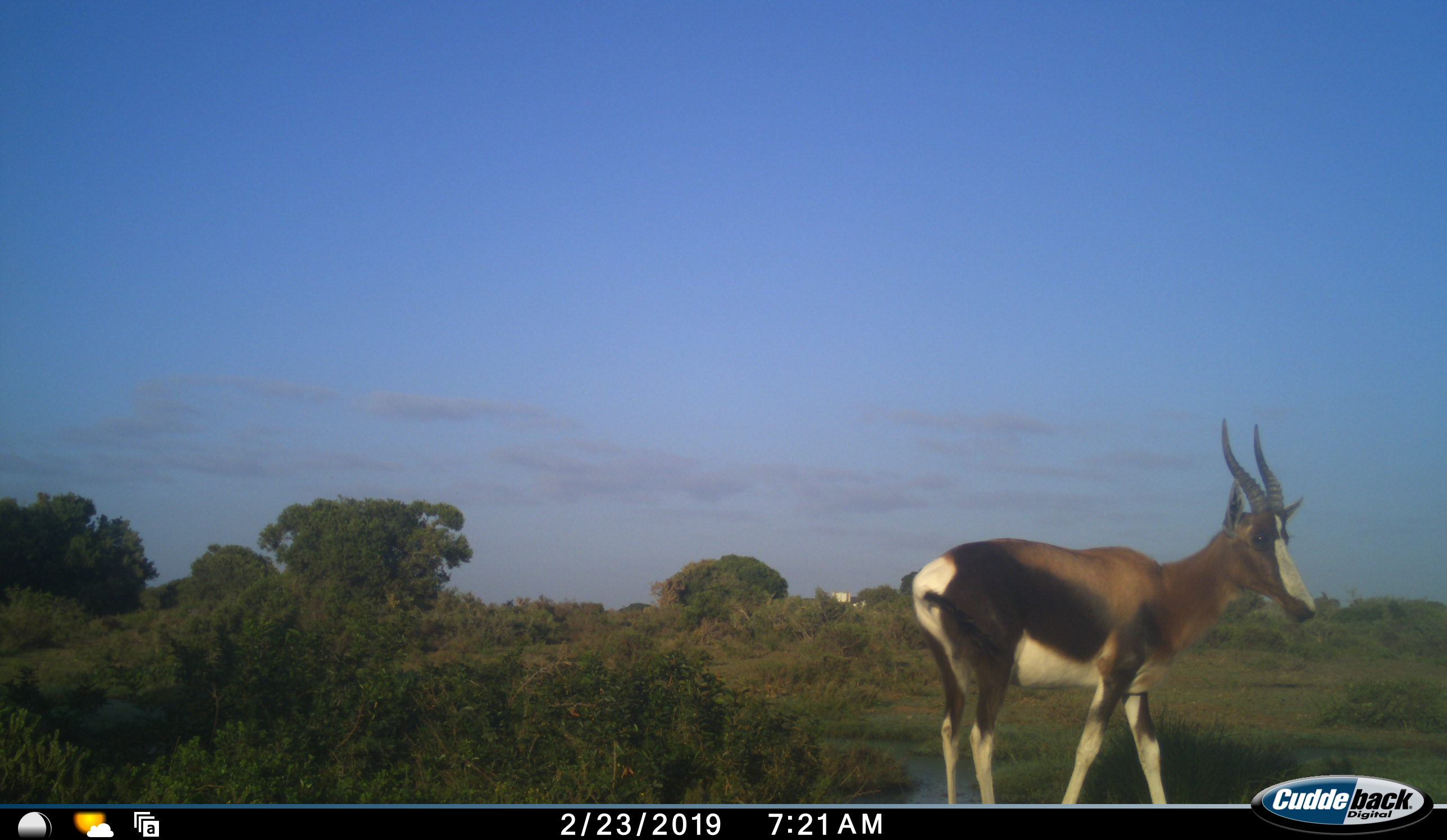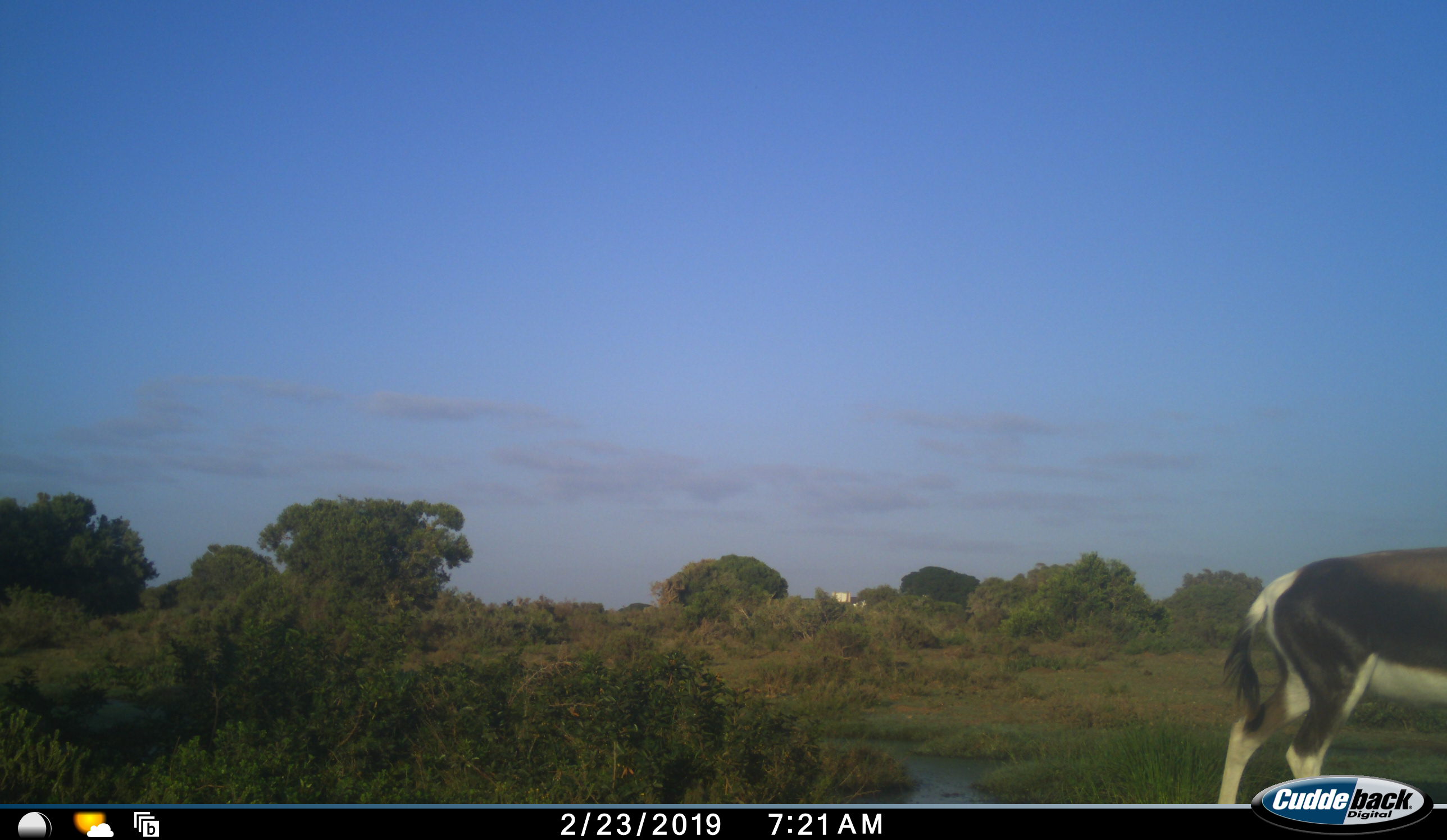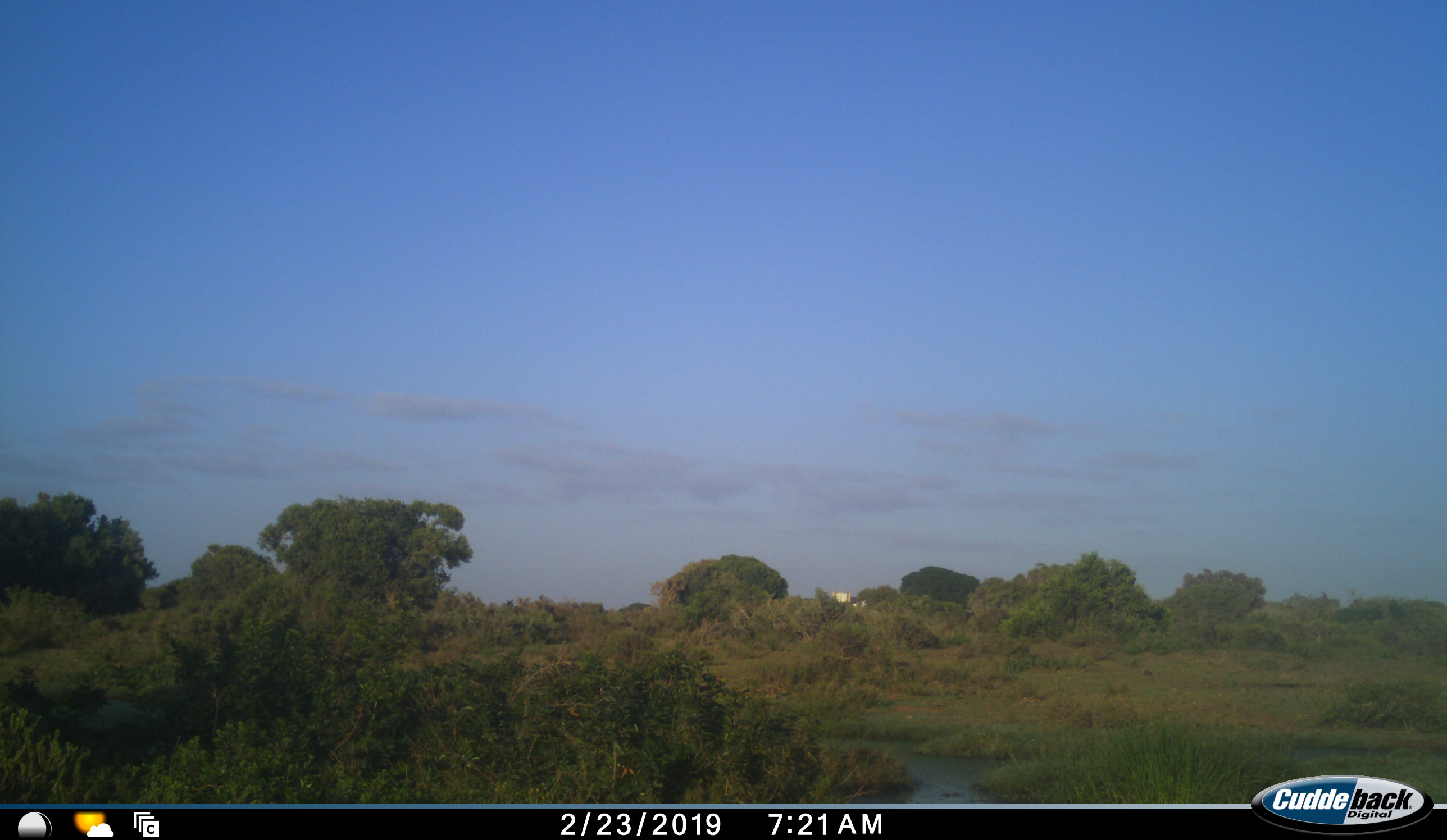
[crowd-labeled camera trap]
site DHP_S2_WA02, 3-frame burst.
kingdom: Animalia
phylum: Chordata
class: Mammalia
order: Artiodactyla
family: Bovidae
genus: Damaliscus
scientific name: Damaliscus pygargus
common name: bontebok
Bontebok (Damaliscus pygargus), count 1. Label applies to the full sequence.